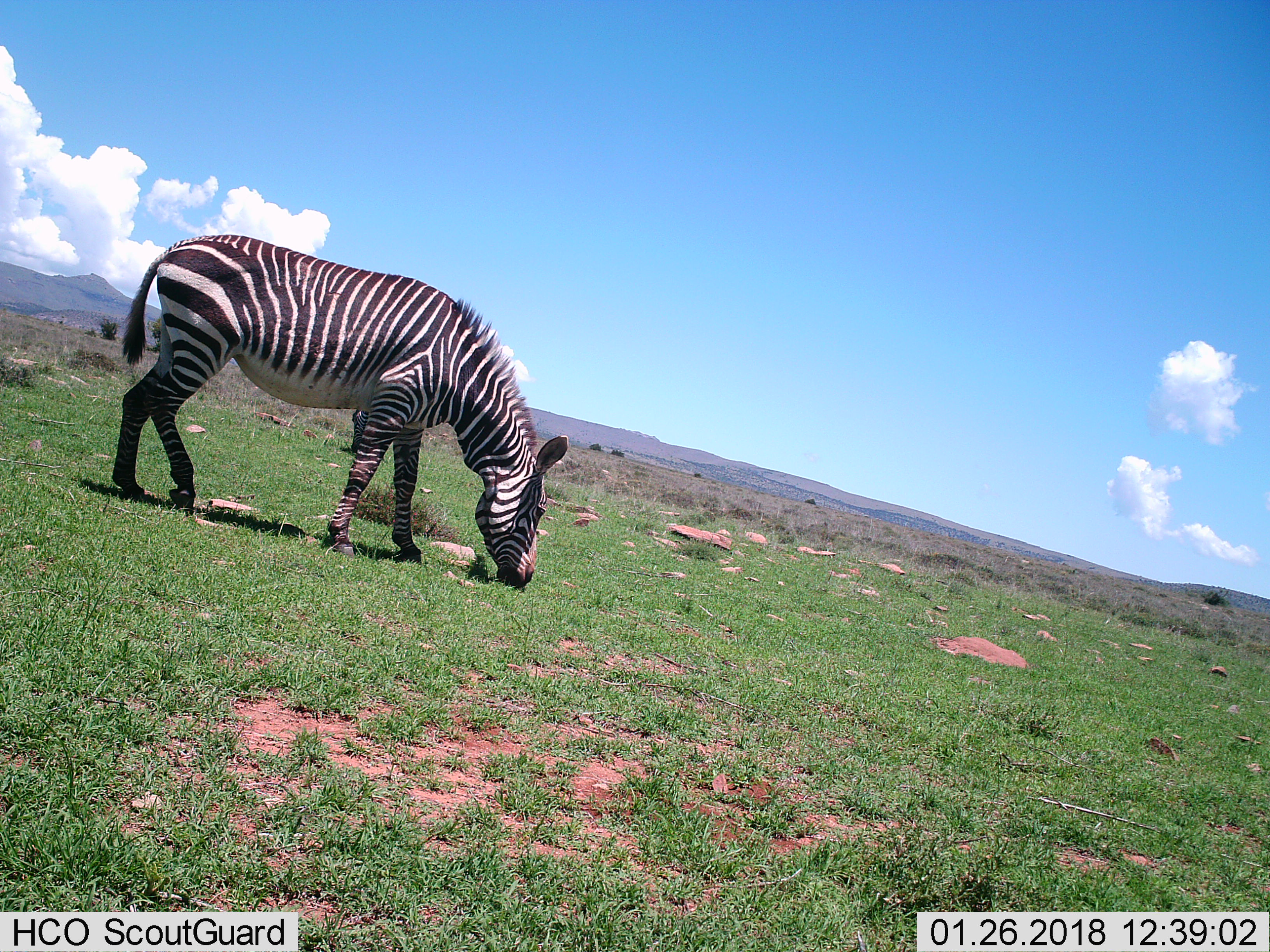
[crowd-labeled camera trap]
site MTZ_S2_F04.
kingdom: Animalia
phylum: Chordata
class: Mammalia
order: Perissodactyla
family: Equidae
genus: Equus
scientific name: Equus zebra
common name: mountain zebra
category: zebramountain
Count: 1.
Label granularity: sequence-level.